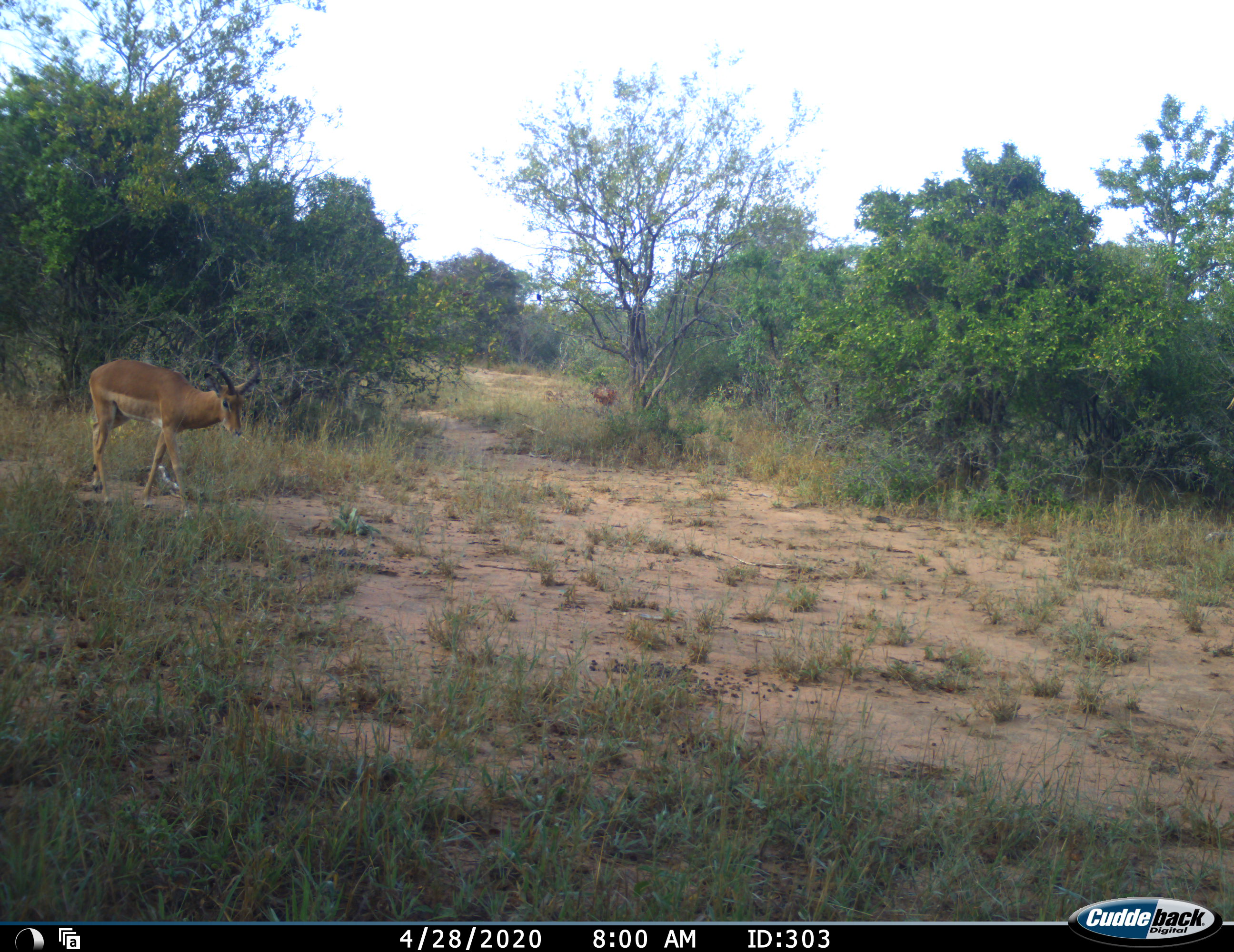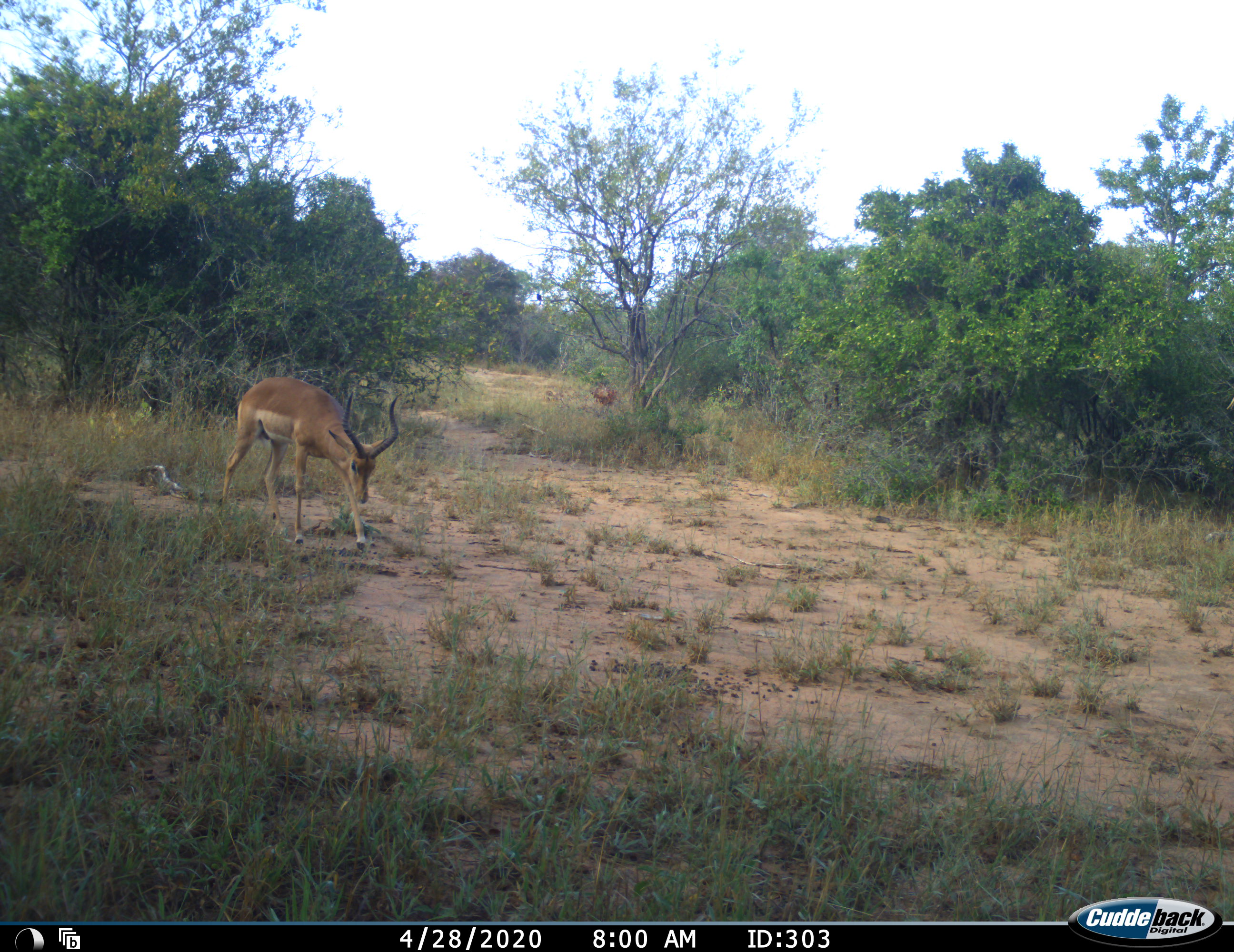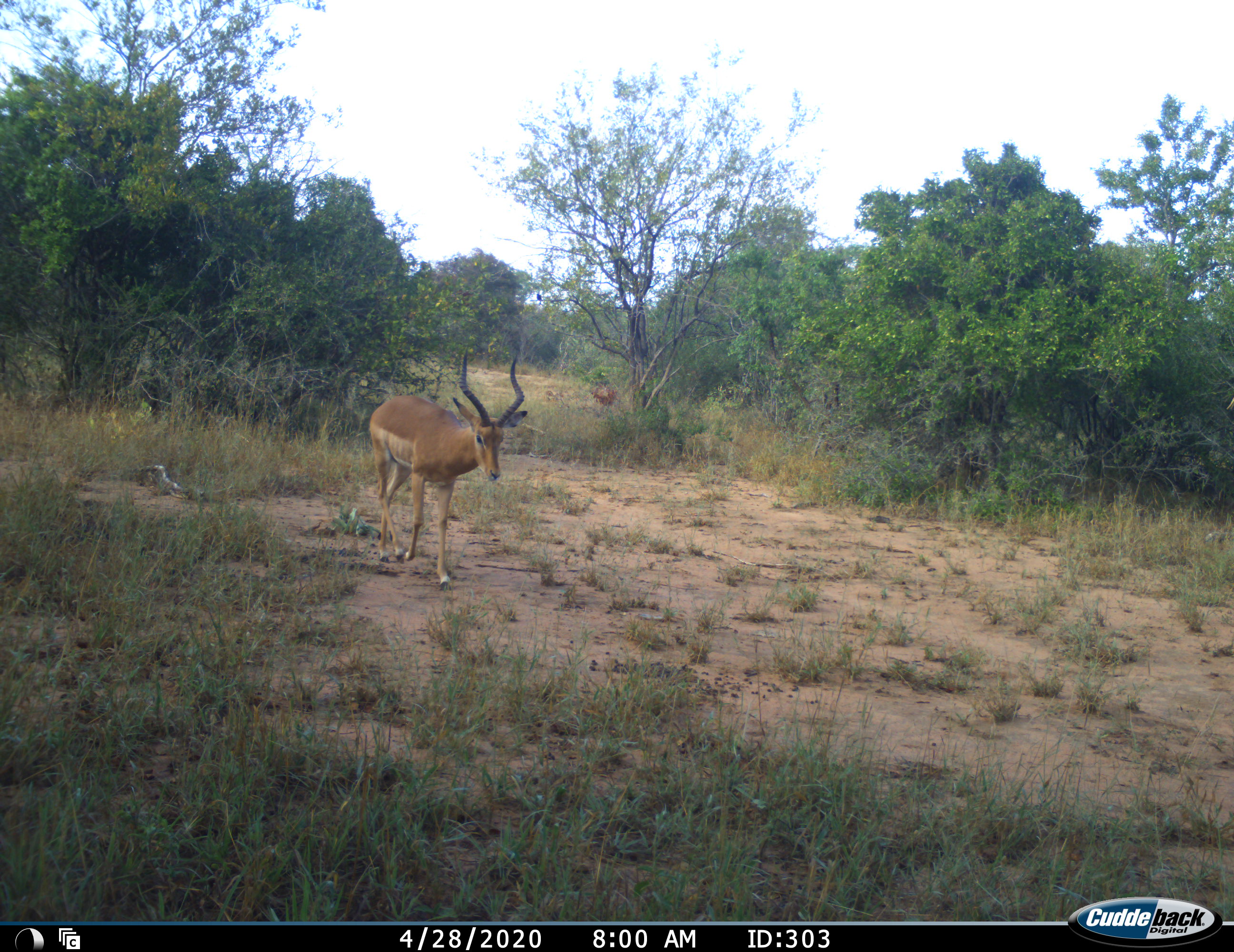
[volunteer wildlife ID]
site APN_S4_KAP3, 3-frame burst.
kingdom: Animalia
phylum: Chordata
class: Mammalia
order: Artiodactyla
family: Bovidae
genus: Aepyceros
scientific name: Aepyceros melampus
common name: impala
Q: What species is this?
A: Impala (Aepyceros melampus).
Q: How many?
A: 1.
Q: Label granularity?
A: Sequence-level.